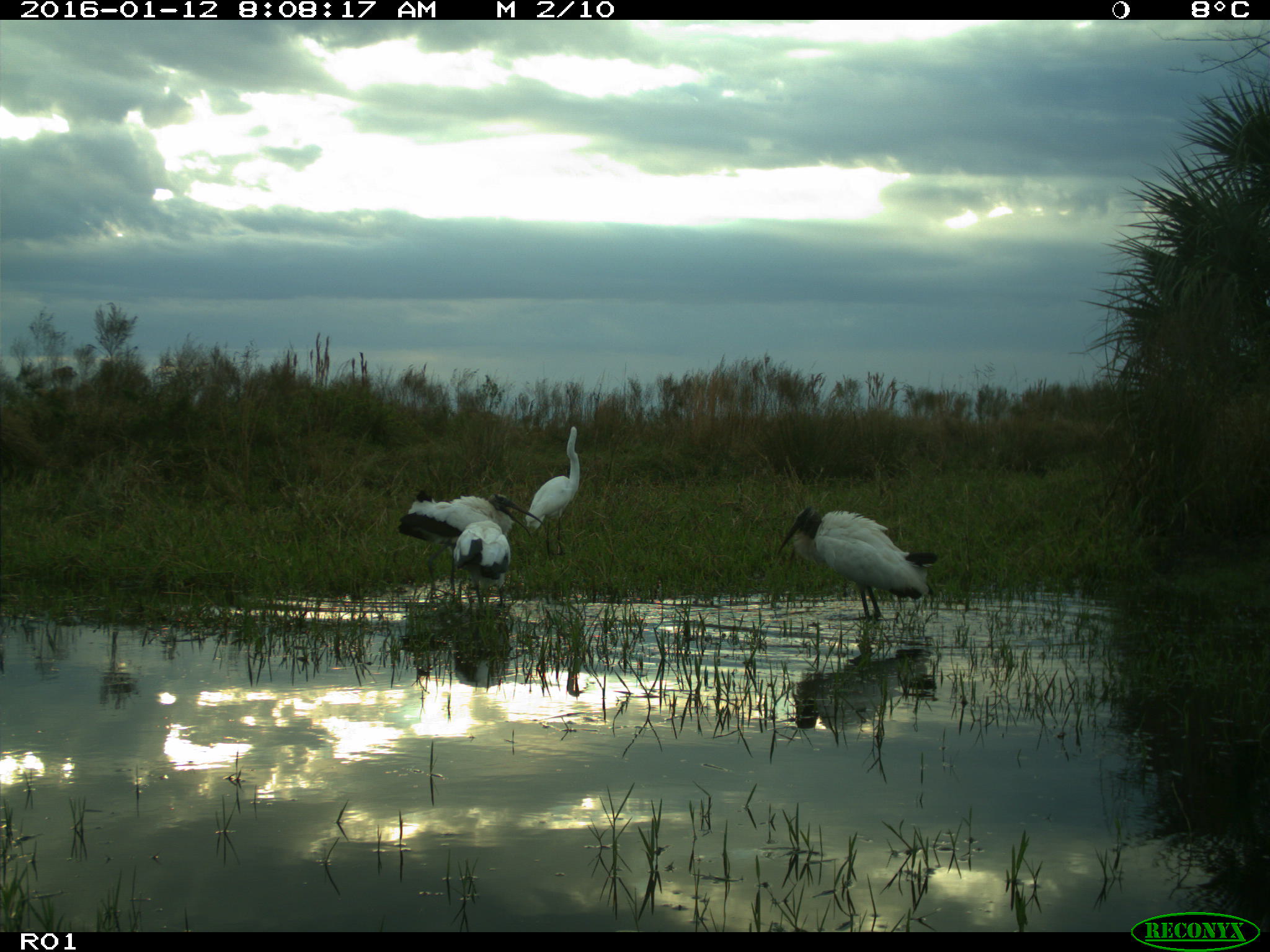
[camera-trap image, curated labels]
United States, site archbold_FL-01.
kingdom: Animalia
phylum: Chordata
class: Aves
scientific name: Aves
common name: birds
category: unidentified bird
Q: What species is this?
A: Unidentified bird (birds) (Aves).